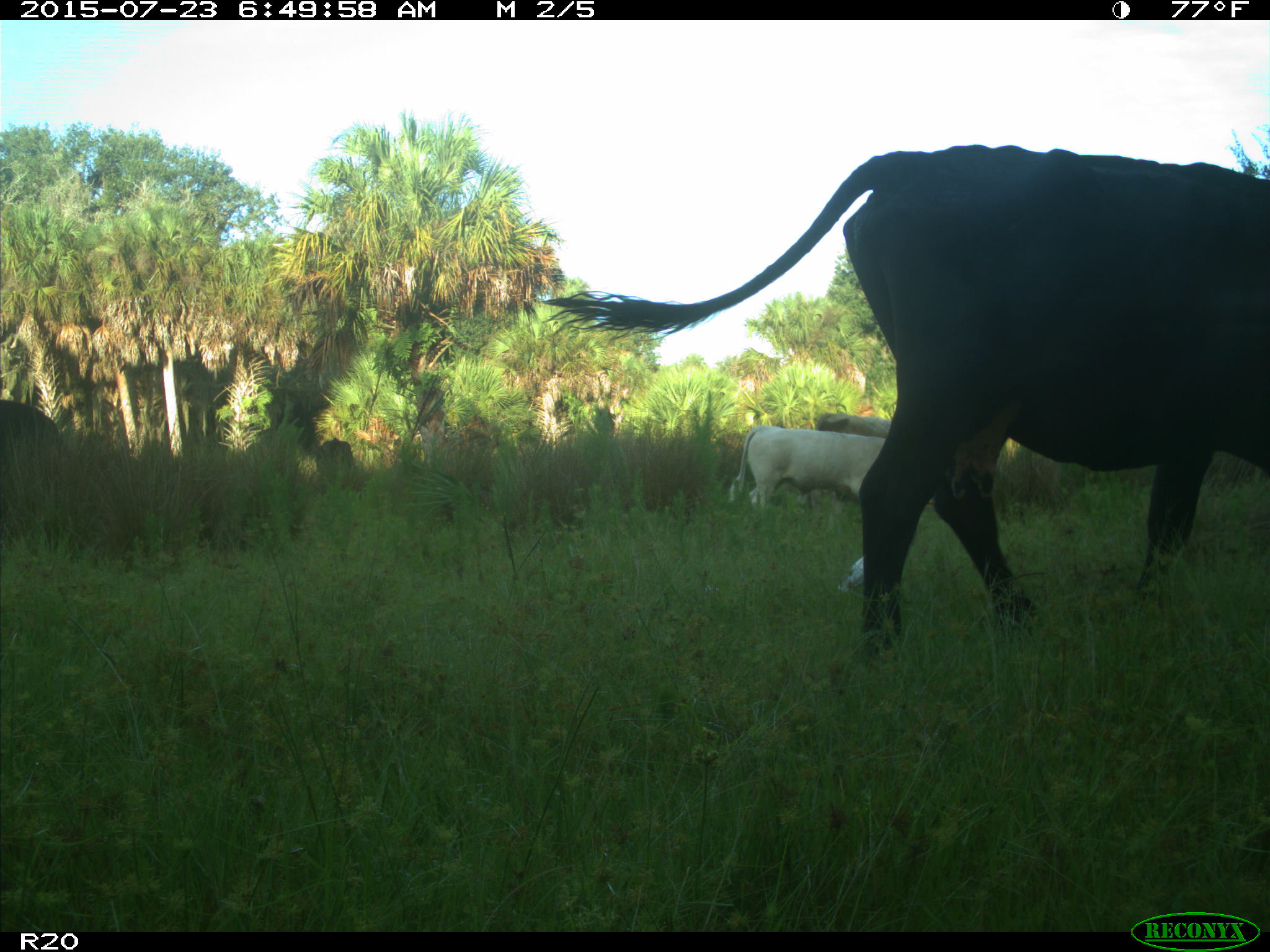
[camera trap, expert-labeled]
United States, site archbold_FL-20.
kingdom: Animalia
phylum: Chordata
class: Mammalia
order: Artiodactyla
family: Bovidae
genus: Bos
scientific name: Bos taurus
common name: domestic cow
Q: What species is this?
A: Bos taurus (domestic cow).